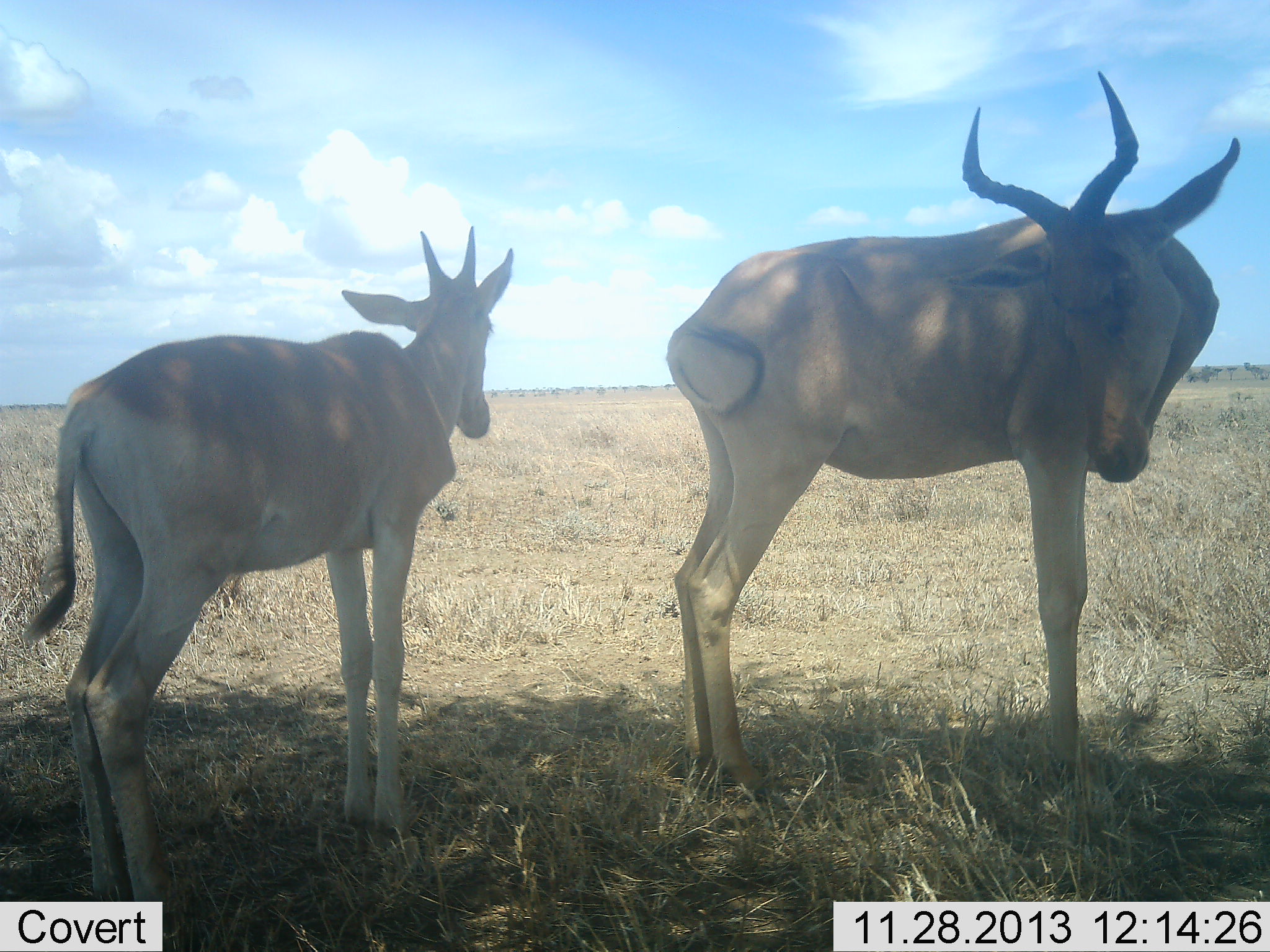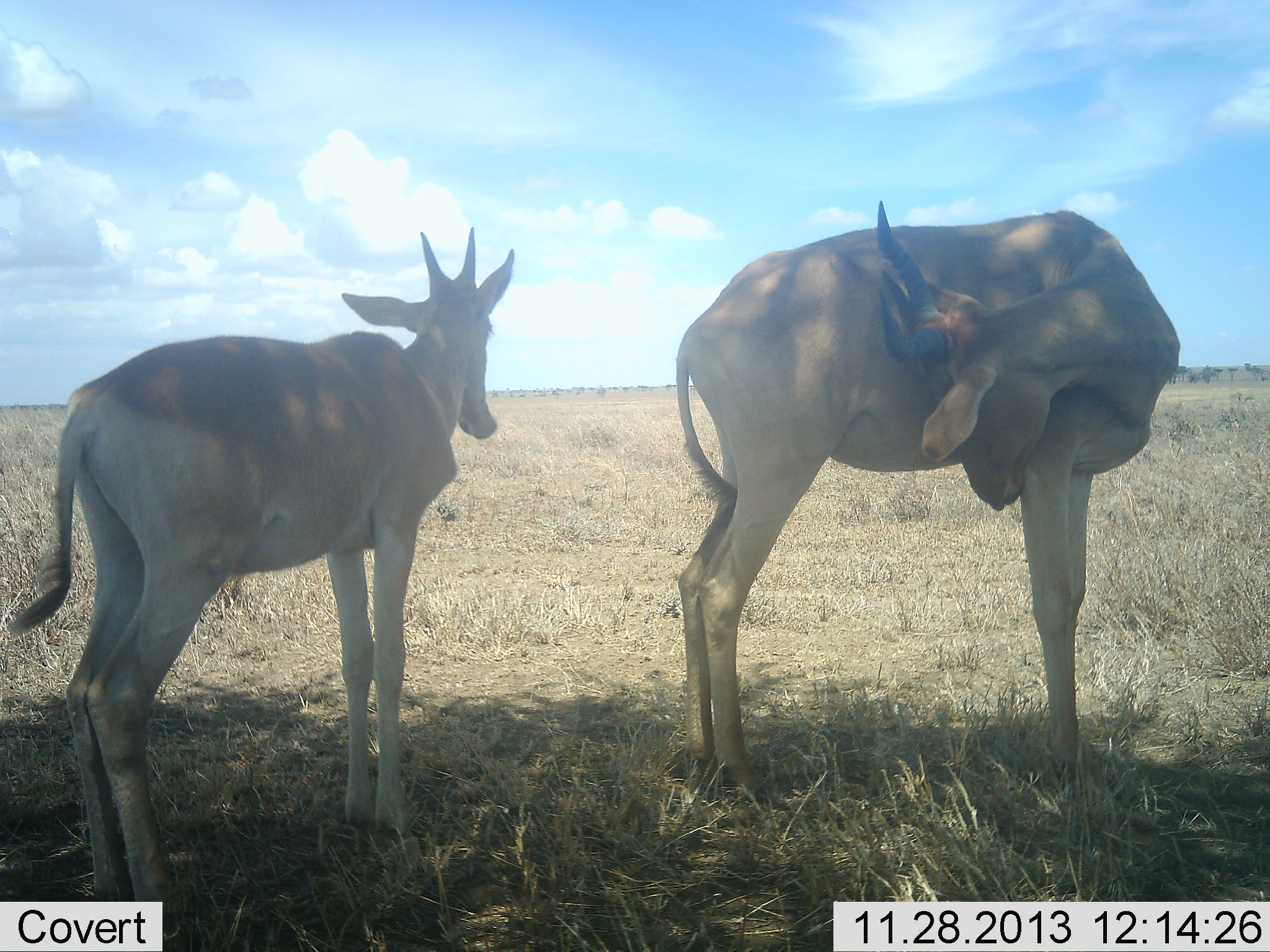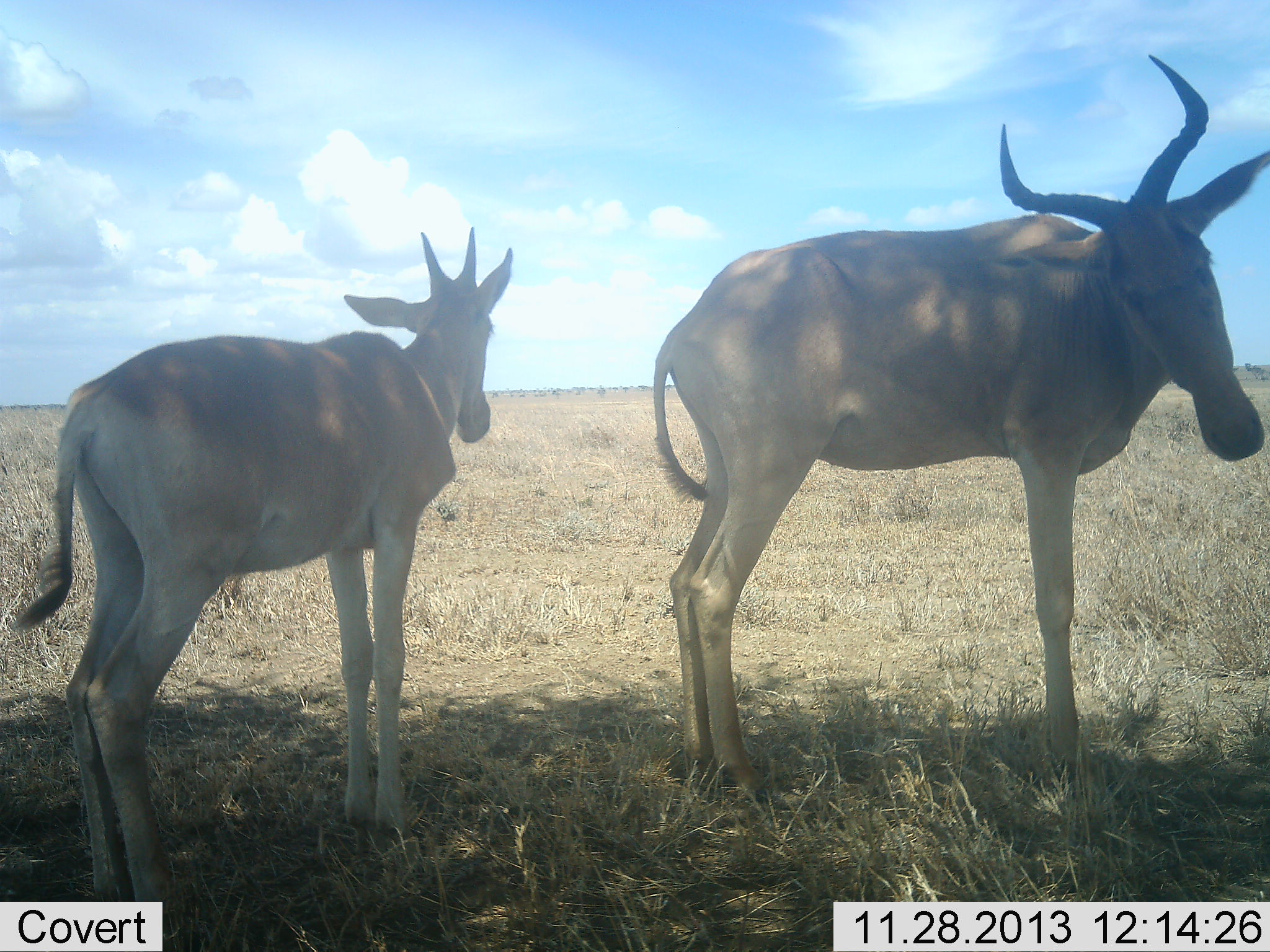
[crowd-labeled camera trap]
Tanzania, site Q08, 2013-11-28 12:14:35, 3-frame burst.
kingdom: Animalia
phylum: Chordata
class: Mammalia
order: Artiodactyla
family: Bovidae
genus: Alcelaphus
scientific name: Alcelaphus buselaphus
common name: hartebeest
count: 2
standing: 96%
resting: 4%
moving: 4%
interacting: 0%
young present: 58%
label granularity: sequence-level